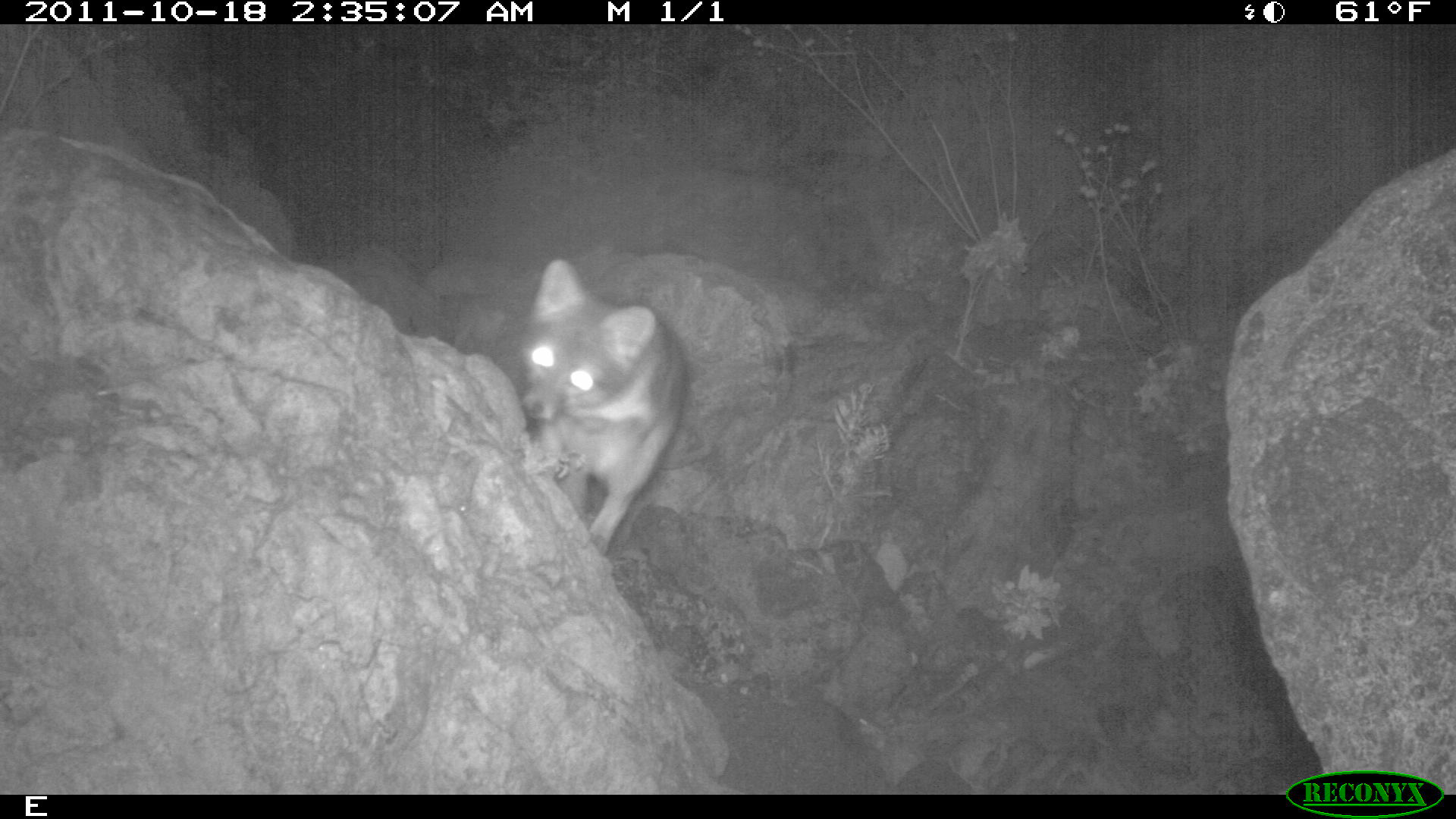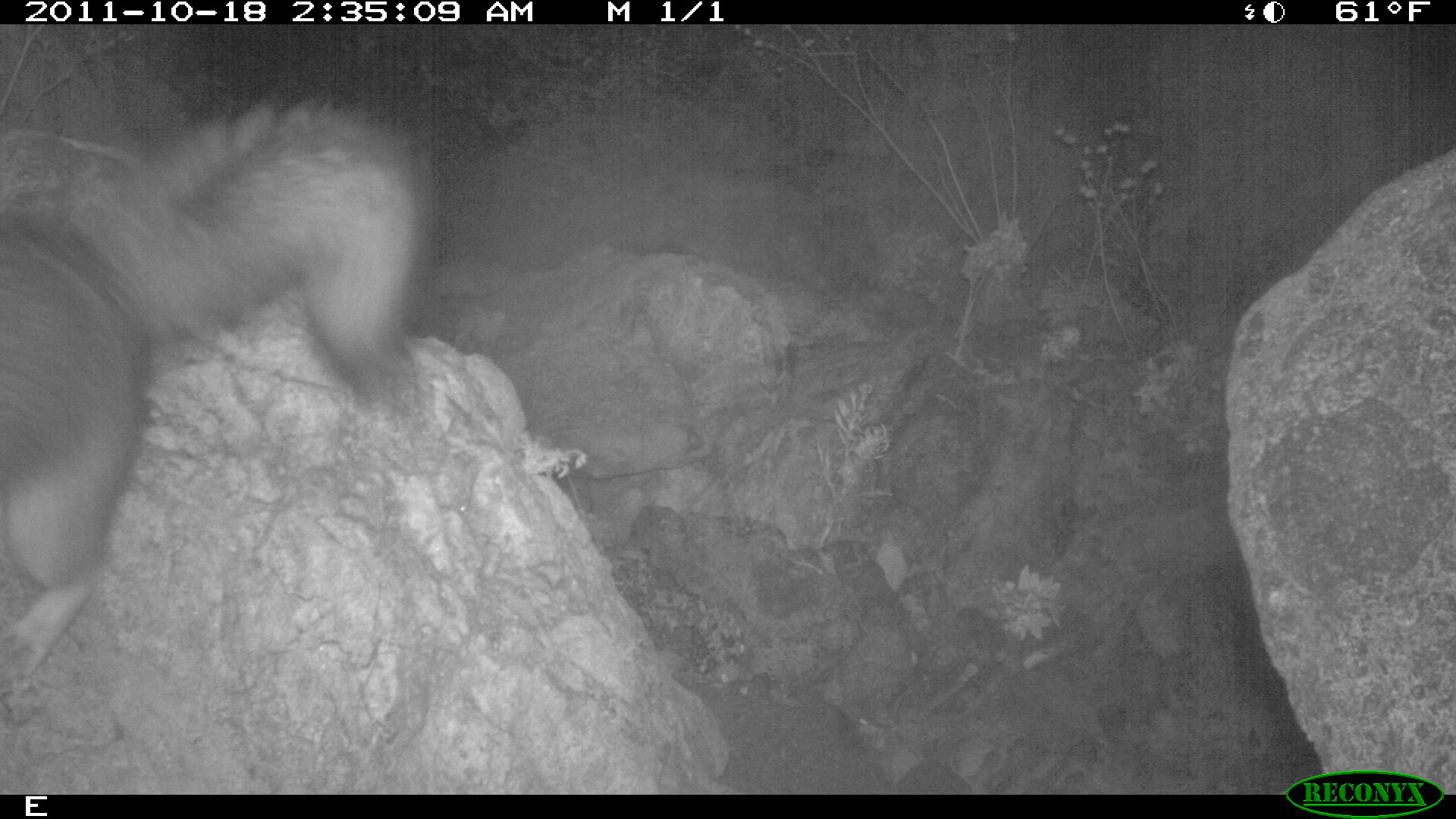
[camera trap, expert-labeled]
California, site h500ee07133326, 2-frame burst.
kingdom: Animalia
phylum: Chordata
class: Mammalia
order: Carnivora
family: Canidae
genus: Urocyon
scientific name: Urocyon littoralis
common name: island fox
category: fox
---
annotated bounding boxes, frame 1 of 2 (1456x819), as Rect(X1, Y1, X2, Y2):
fox: Rect(518, 257, 689, 554)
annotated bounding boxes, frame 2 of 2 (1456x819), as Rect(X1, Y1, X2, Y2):
fox: Rect(0, 90, 438, 698)